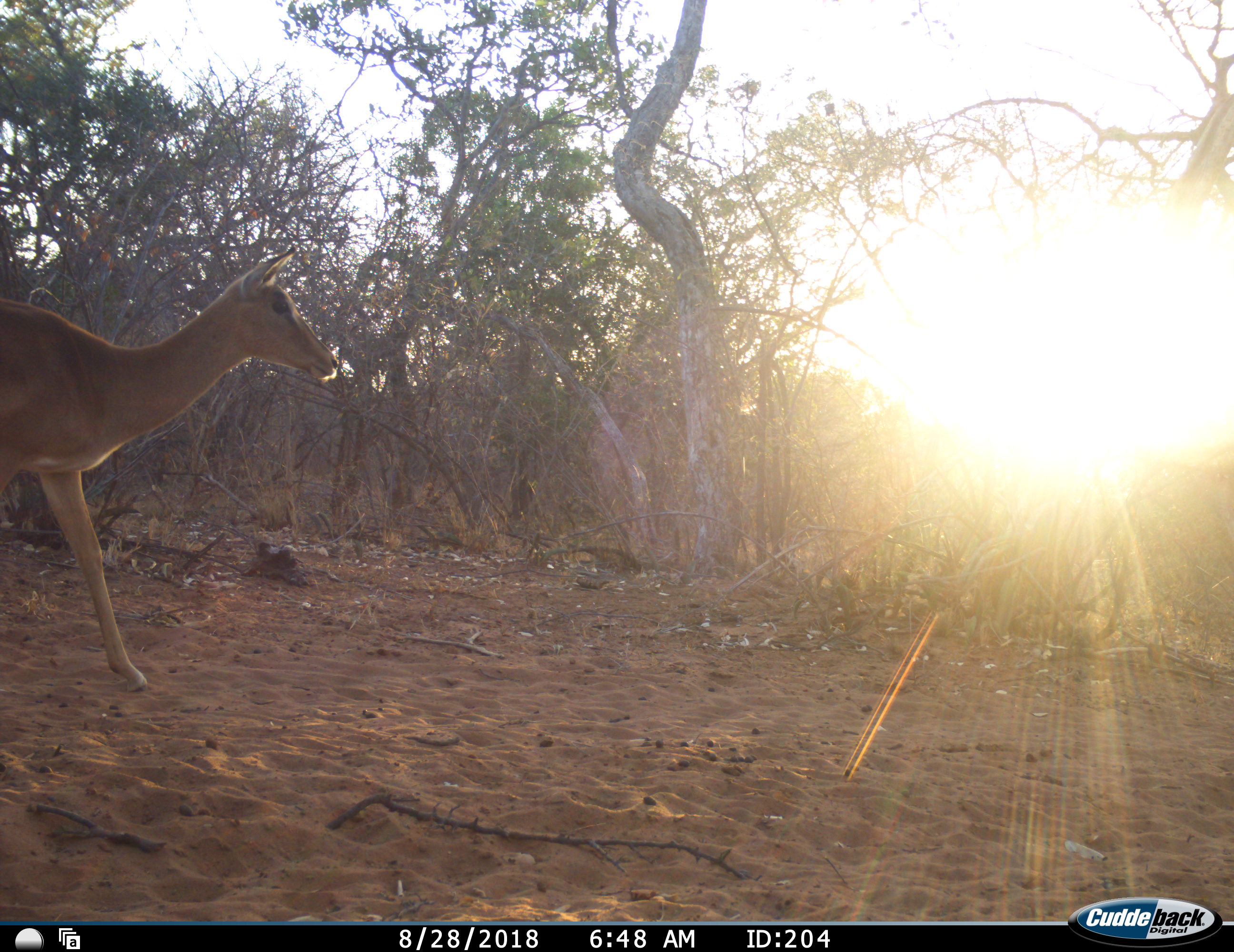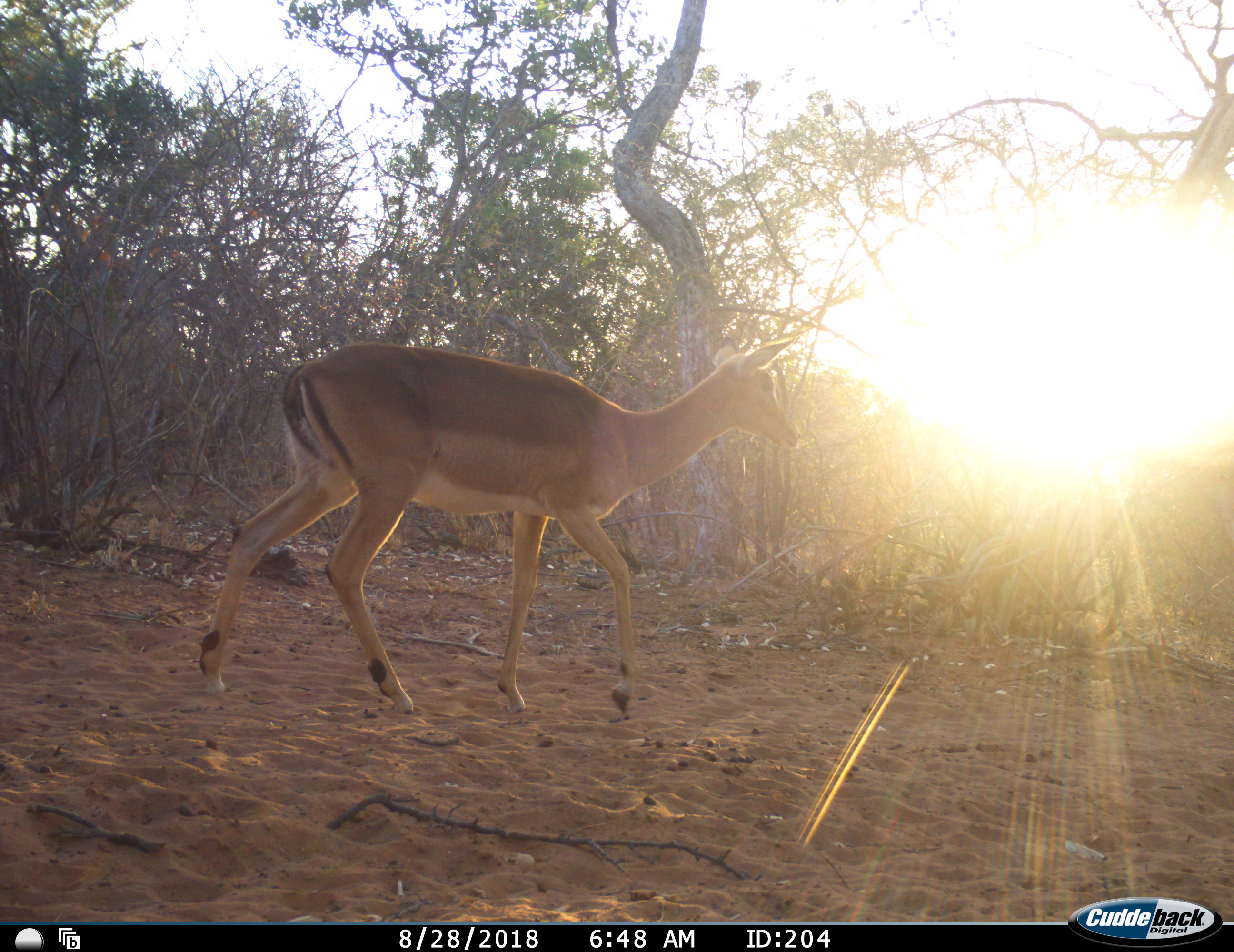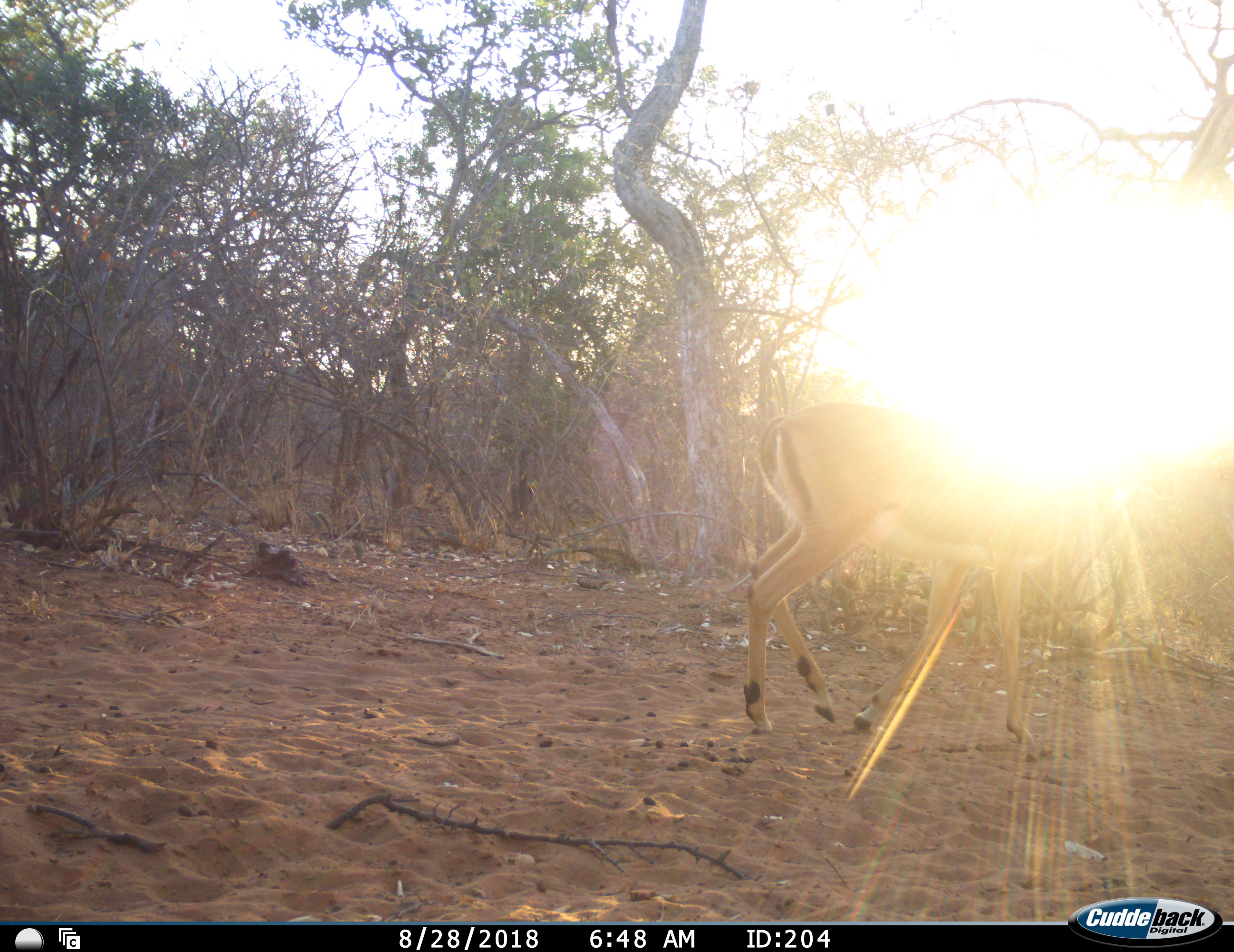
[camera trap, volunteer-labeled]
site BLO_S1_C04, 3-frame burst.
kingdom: Animalia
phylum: Chordata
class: Mammalia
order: Artiodactyla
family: Bovidae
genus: Aepyceros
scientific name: Aepyceros melampus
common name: impala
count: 1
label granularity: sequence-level